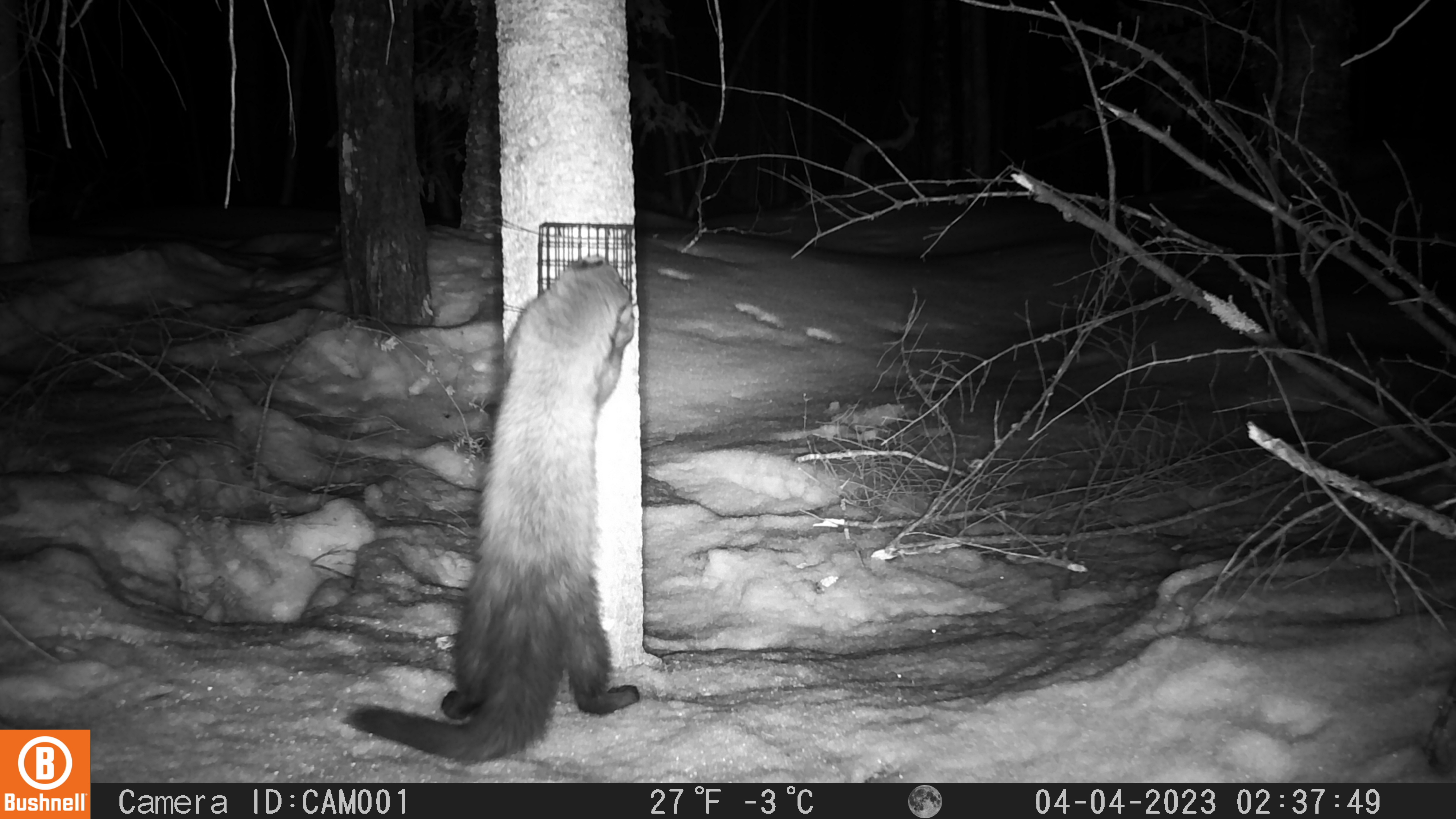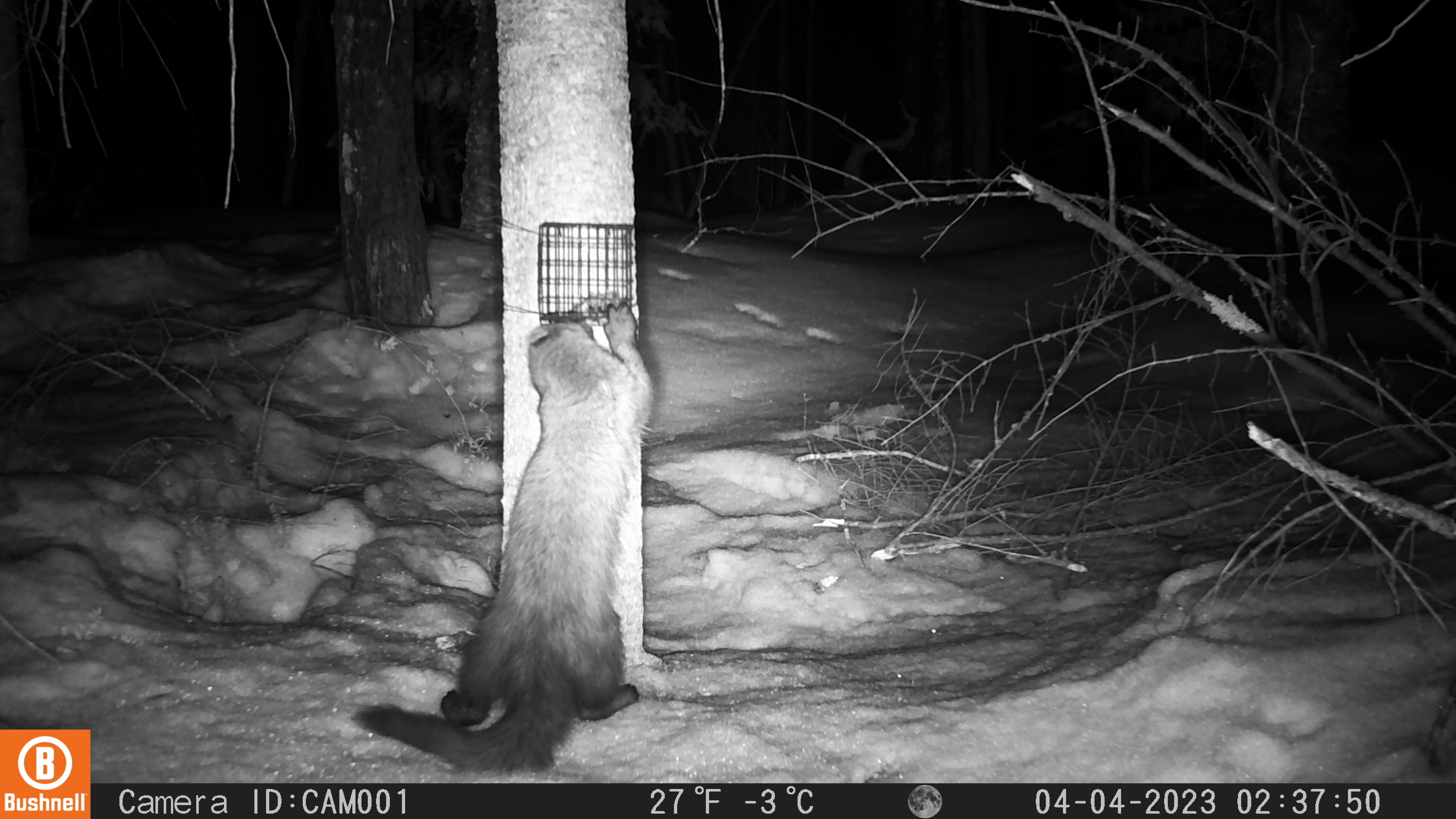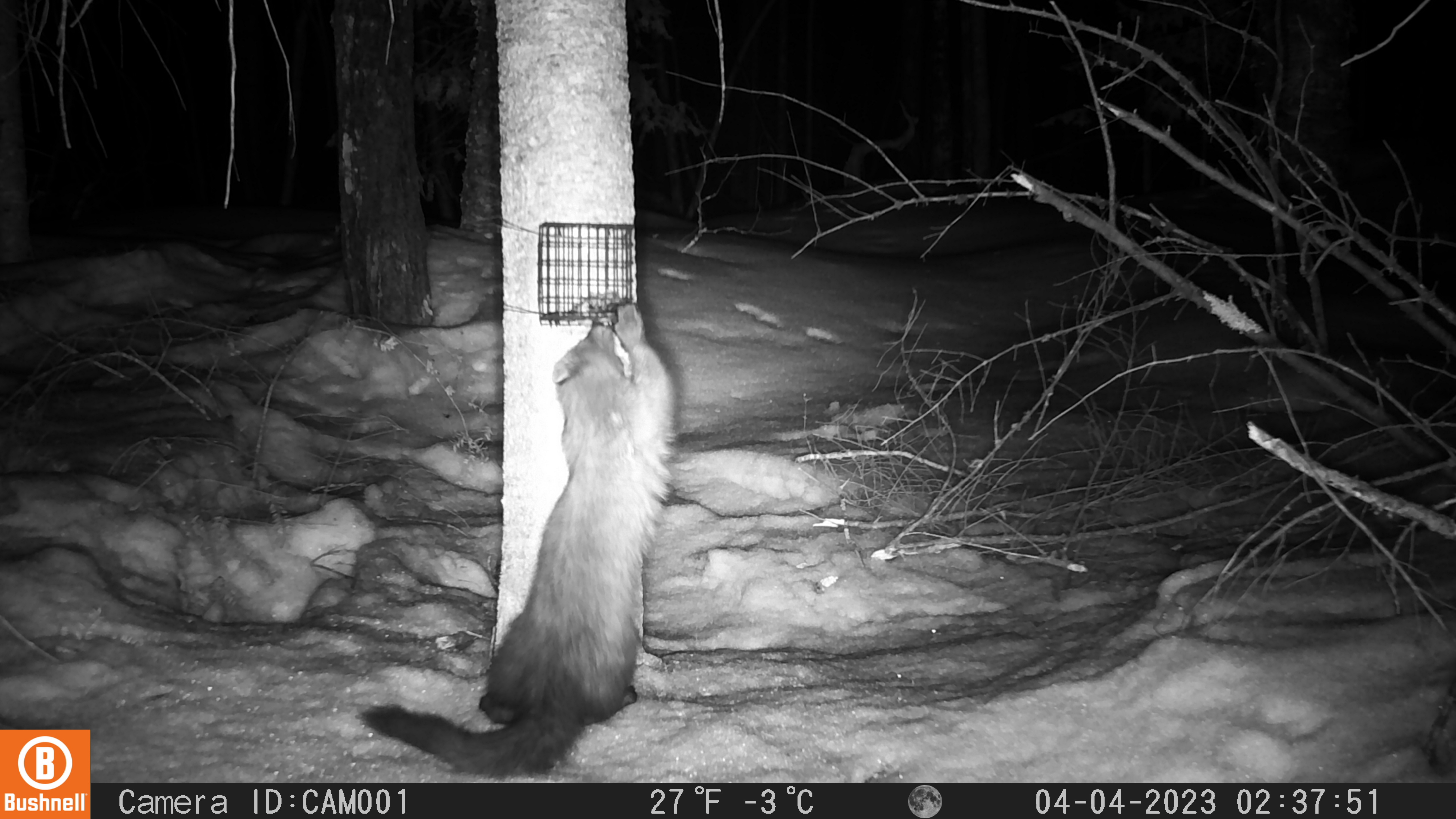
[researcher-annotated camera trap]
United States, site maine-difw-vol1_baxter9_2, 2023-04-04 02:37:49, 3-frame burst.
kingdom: Animalia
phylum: Chordata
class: Mammalia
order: Carnivora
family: Mustelidae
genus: Martes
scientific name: Martes americana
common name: american marten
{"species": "american marten (Martes americana)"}